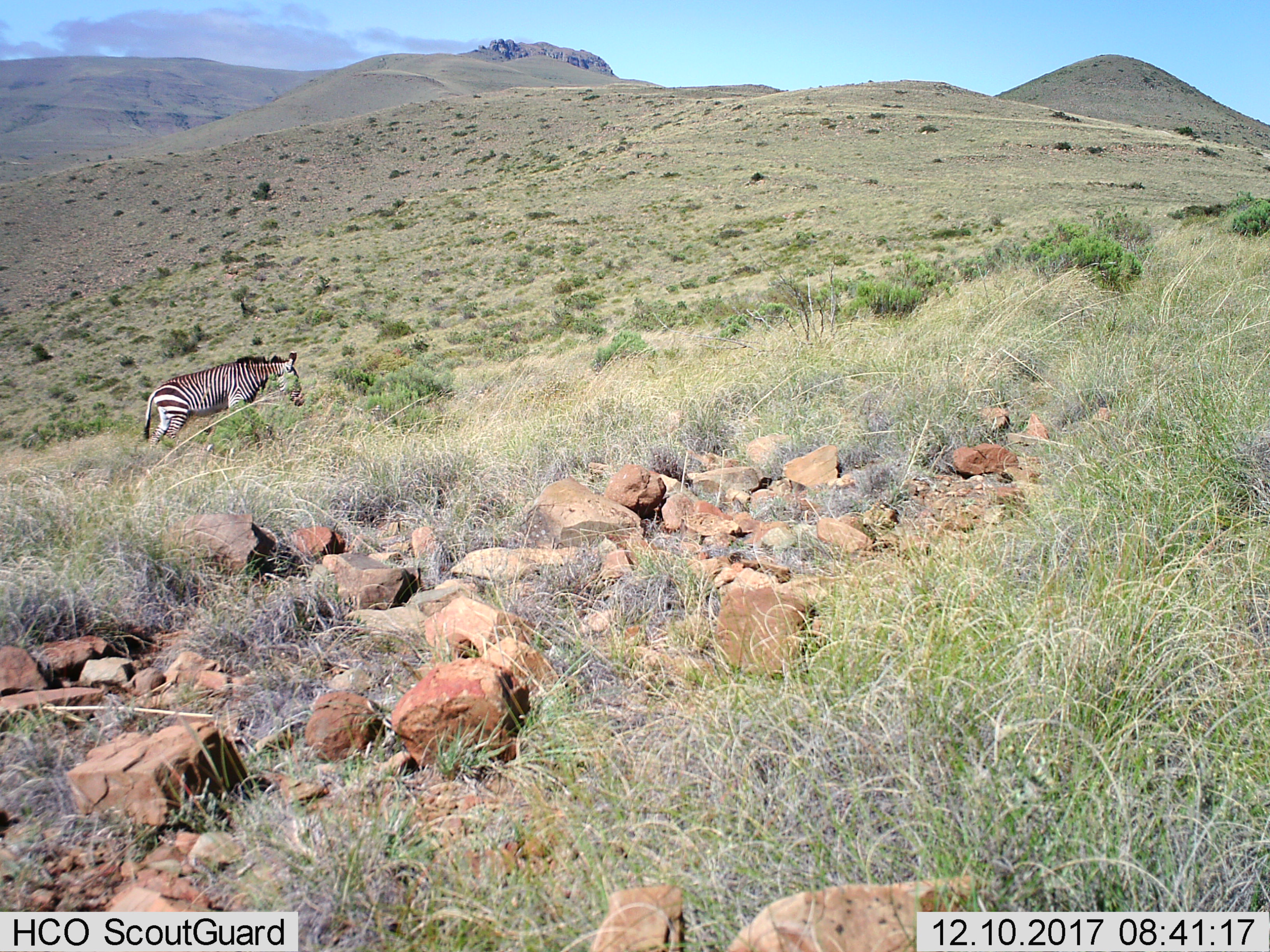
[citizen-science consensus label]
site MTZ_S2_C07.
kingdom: Animalia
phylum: Chordata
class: Mammalia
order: Perissodactyla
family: Equidae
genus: Equus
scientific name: Equus zebra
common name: mountain zebra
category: zebramountain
Zebramountain (mountain zebra) (Equus zebra), count 1. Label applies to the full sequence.